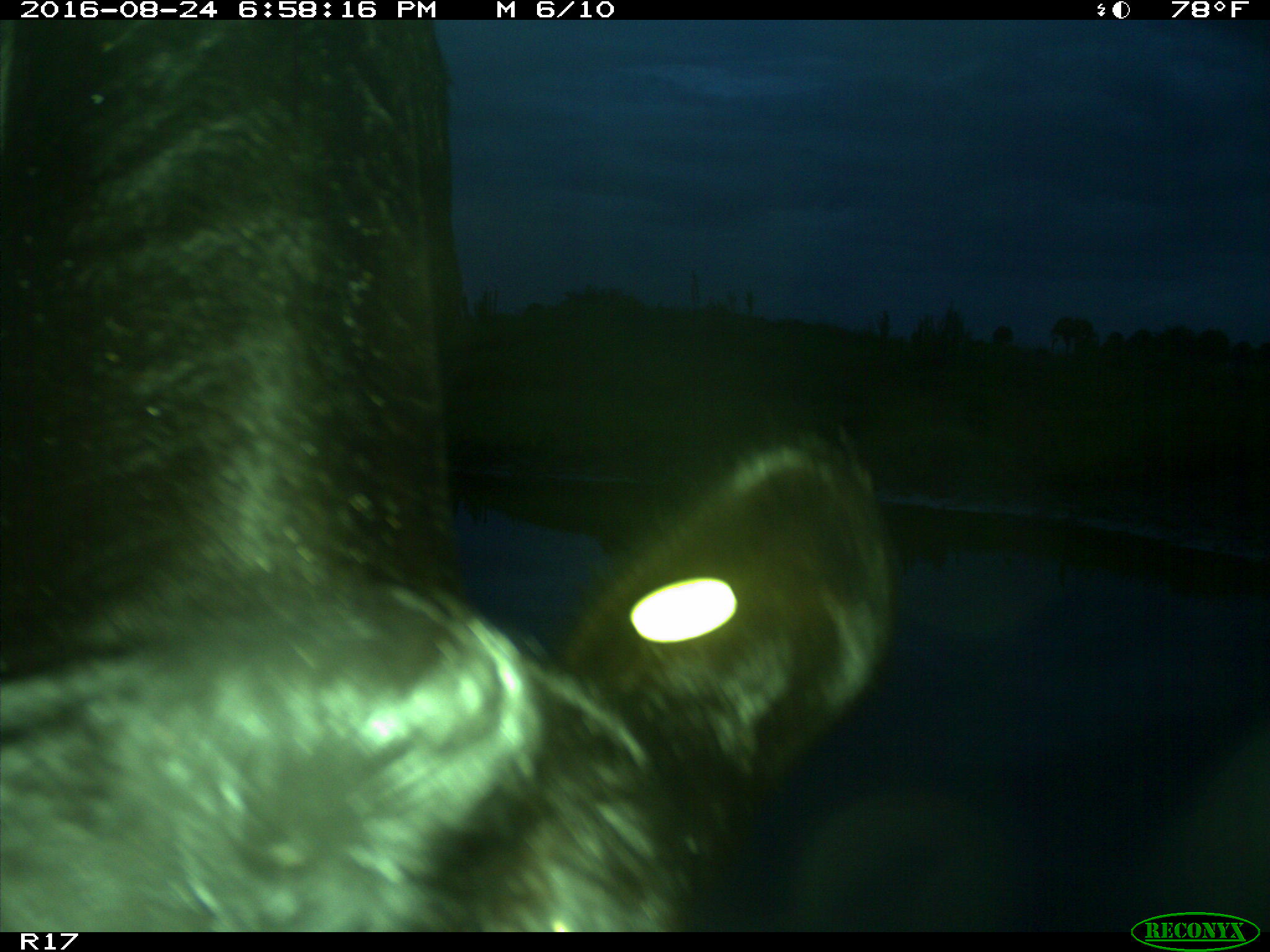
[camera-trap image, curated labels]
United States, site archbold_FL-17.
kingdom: Animalia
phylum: Chordata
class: Mammalia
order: Artiodactyla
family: Bovidae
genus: Bos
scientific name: Bos taurus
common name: domestic cow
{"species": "Bos taurus (domestic cow)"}